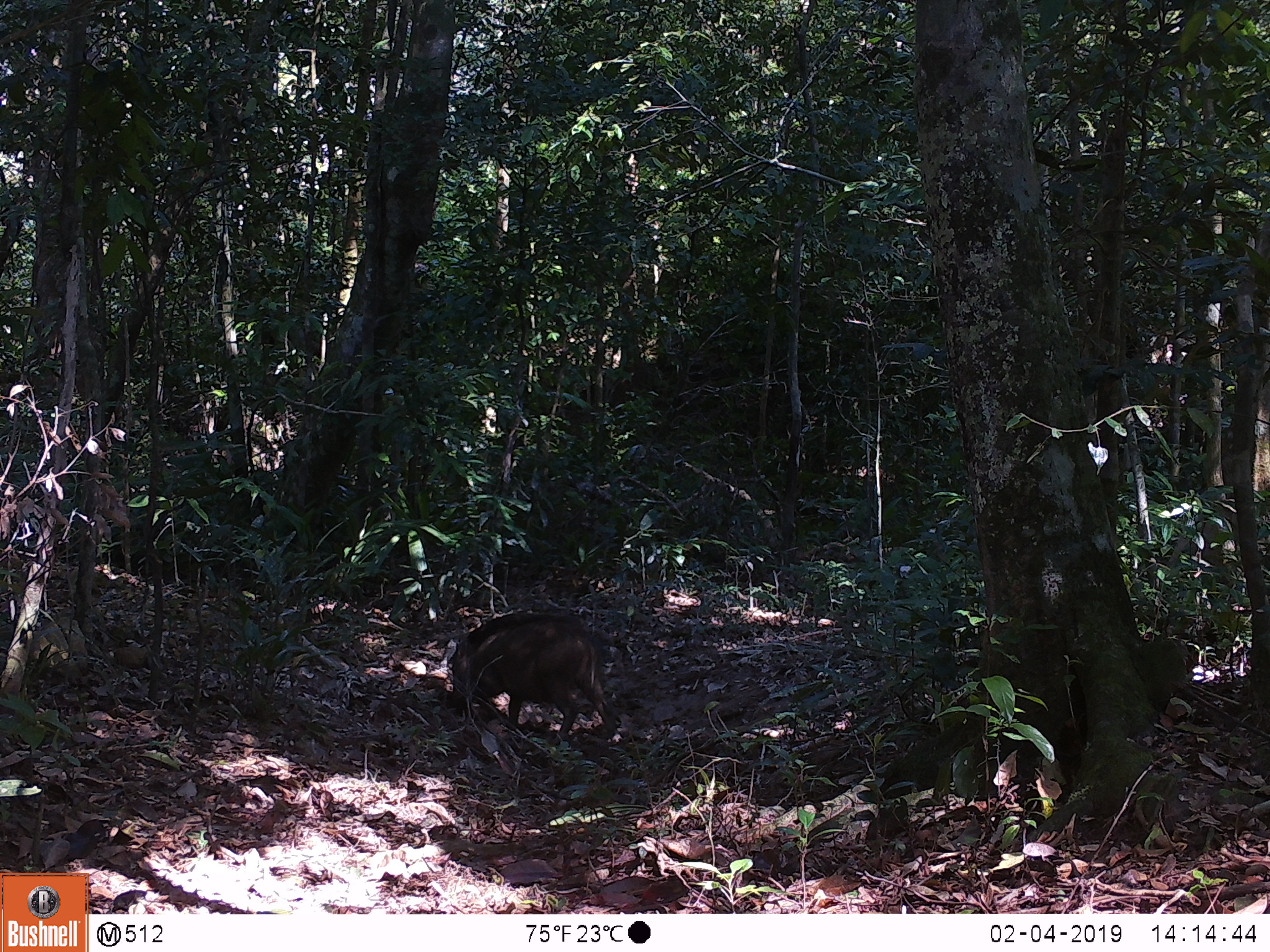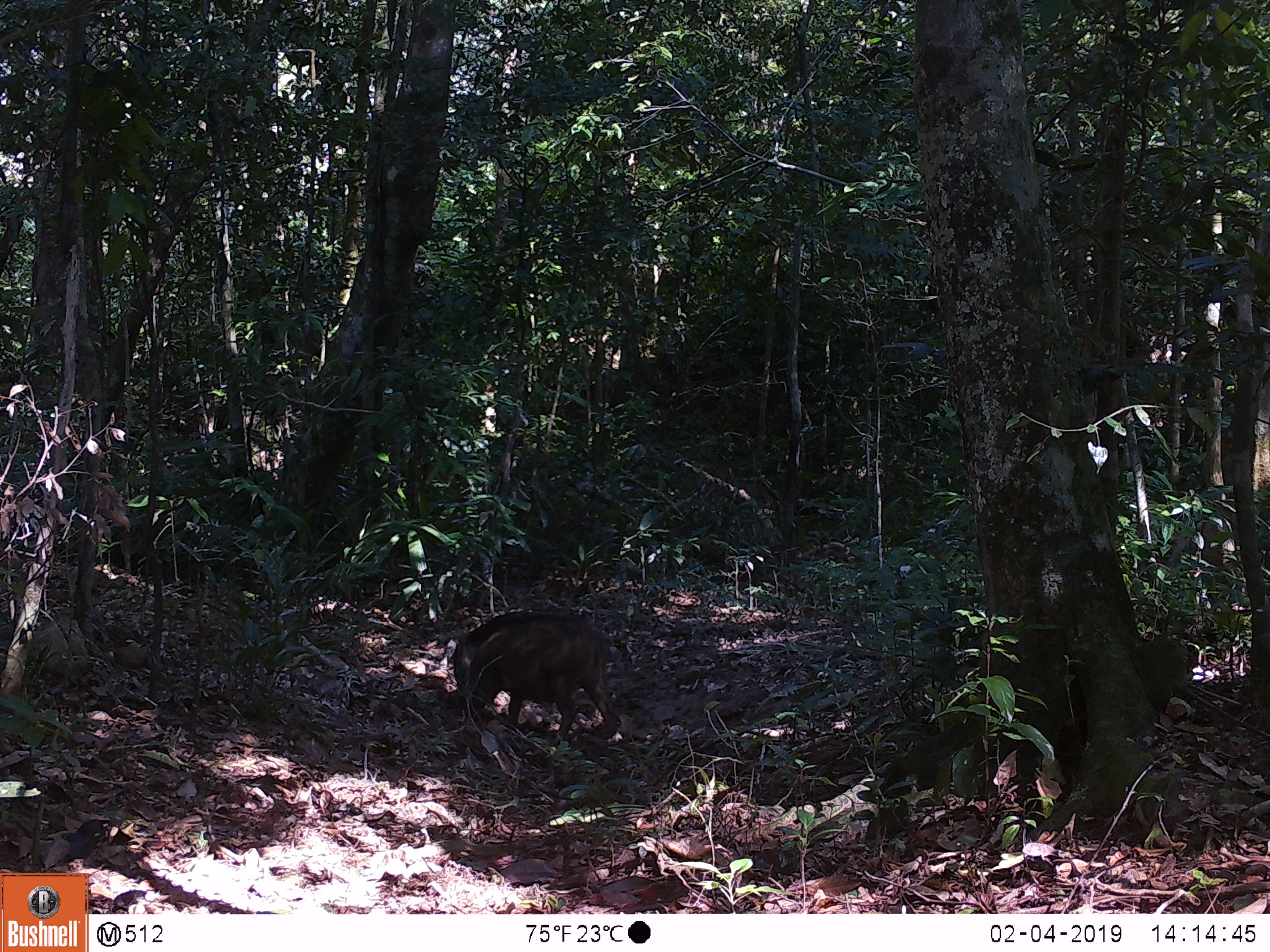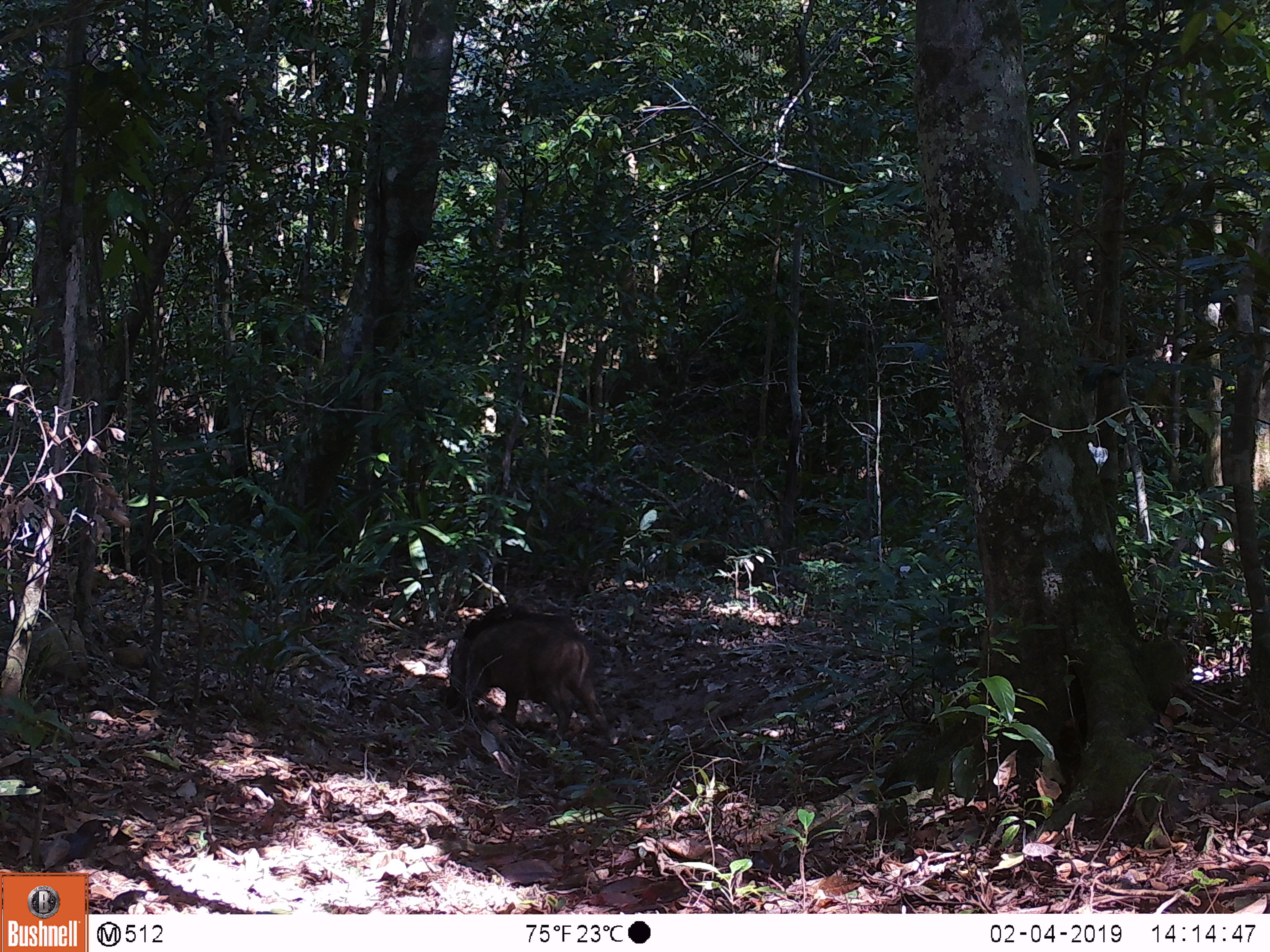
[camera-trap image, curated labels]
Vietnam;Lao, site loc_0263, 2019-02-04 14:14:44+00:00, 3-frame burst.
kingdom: Animalia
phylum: Chordata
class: Mammalia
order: Artiodactyla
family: Suidae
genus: Sus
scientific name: Sus scrofa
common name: eurasian wild pig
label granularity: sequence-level